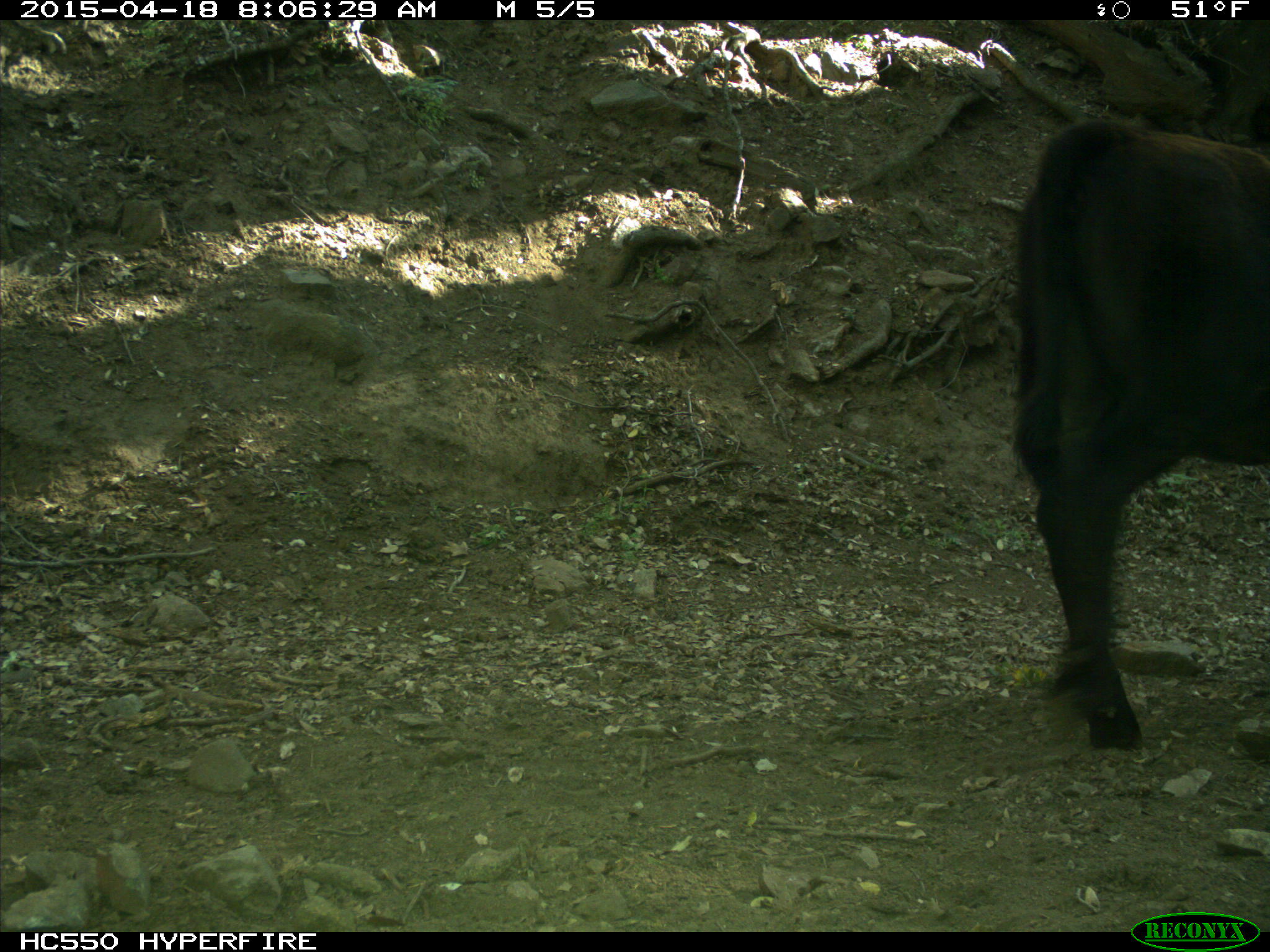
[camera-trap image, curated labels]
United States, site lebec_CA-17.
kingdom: Animalia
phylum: Chordata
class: Mammalia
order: Artiodactyla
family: Bovidae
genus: Bos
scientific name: Bos taurus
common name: domestic cow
Bos taurus (domestic cow).